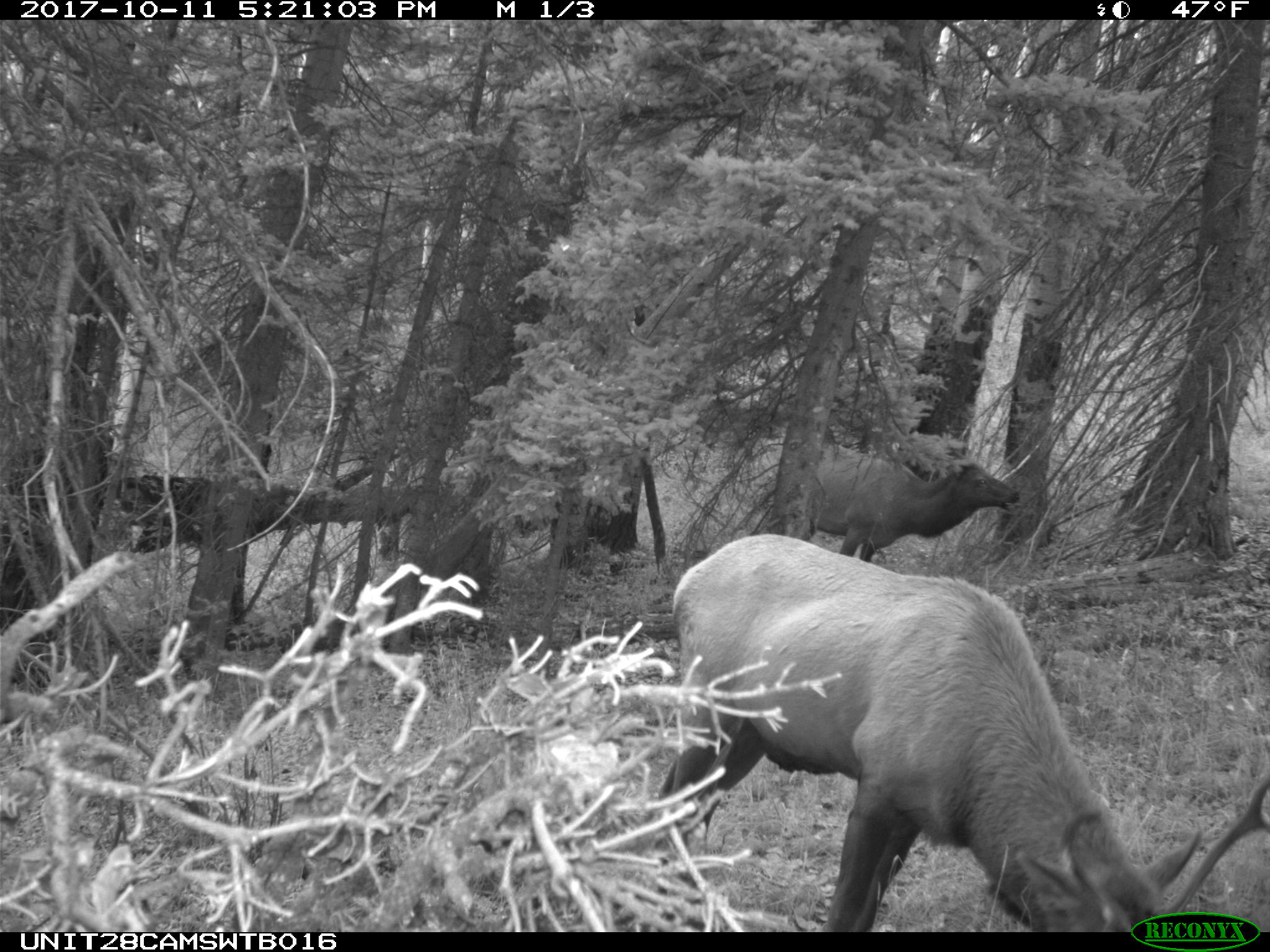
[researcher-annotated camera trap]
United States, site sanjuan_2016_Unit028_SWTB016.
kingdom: Animalia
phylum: Chordata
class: Mammalia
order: Artiodactyla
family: Cervidae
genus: Cervus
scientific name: Cervus elaphus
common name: red deer